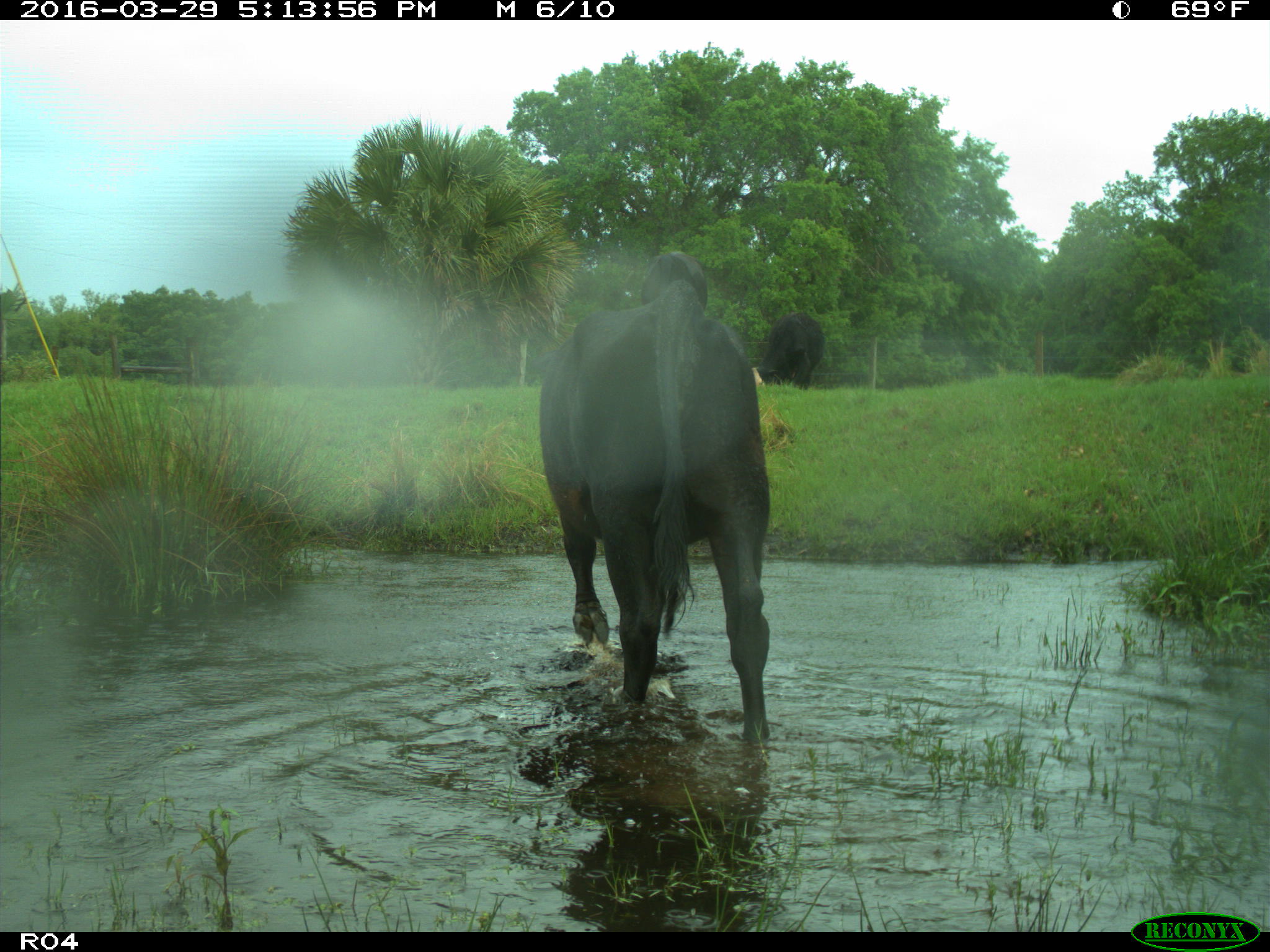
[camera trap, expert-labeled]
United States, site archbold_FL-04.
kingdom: Animalia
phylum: Chordata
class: Mammalia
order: Artiodactyla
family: Bovidae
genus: Bos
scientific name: Bos taurus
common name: domestic cow